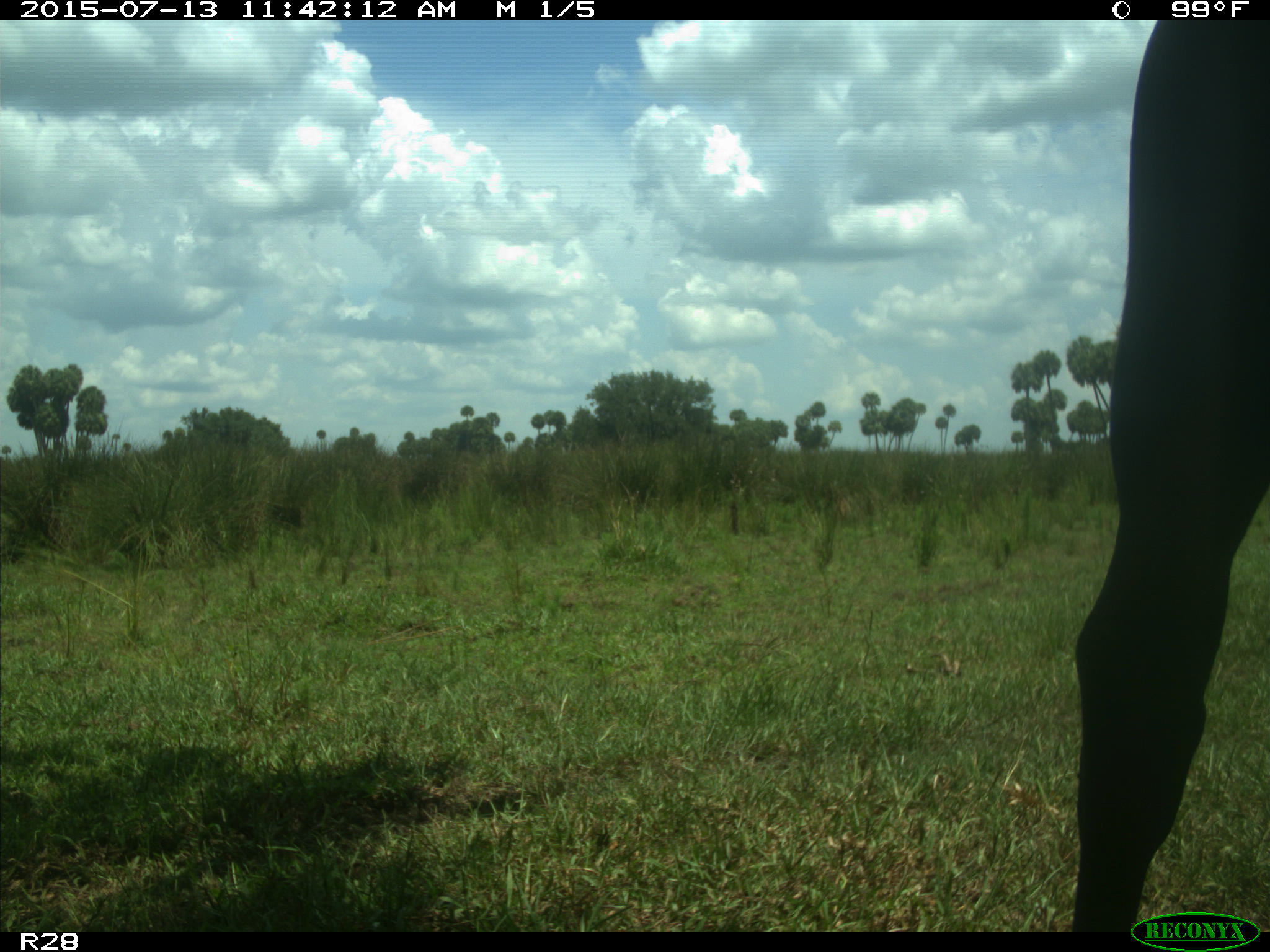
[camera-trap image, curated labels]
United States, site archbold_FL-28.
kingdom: Animalia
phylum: Chordata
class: Mammalia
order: Artiodactyla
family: Bovidae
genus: Bos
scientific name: Bos taurus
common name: domestic cow